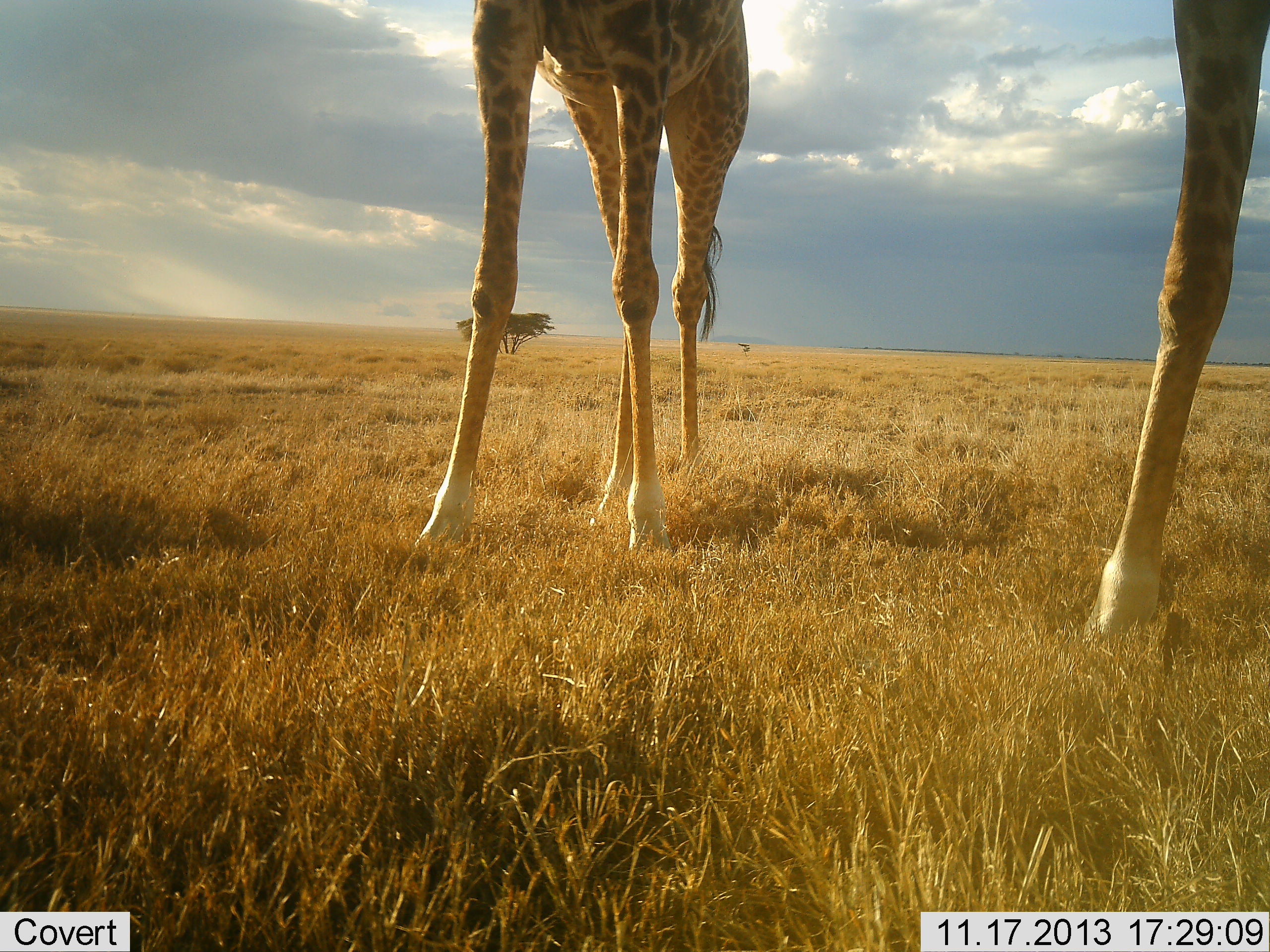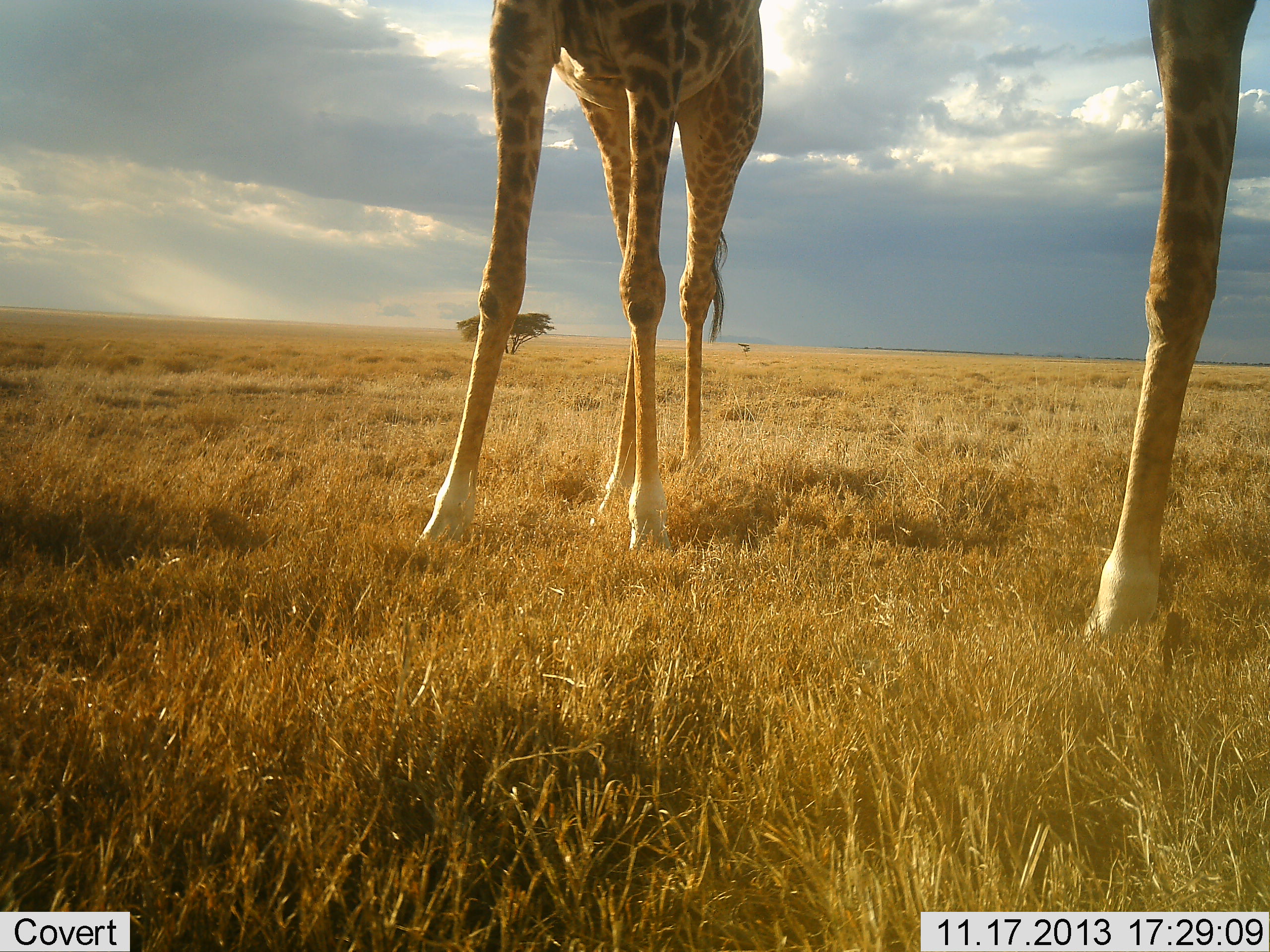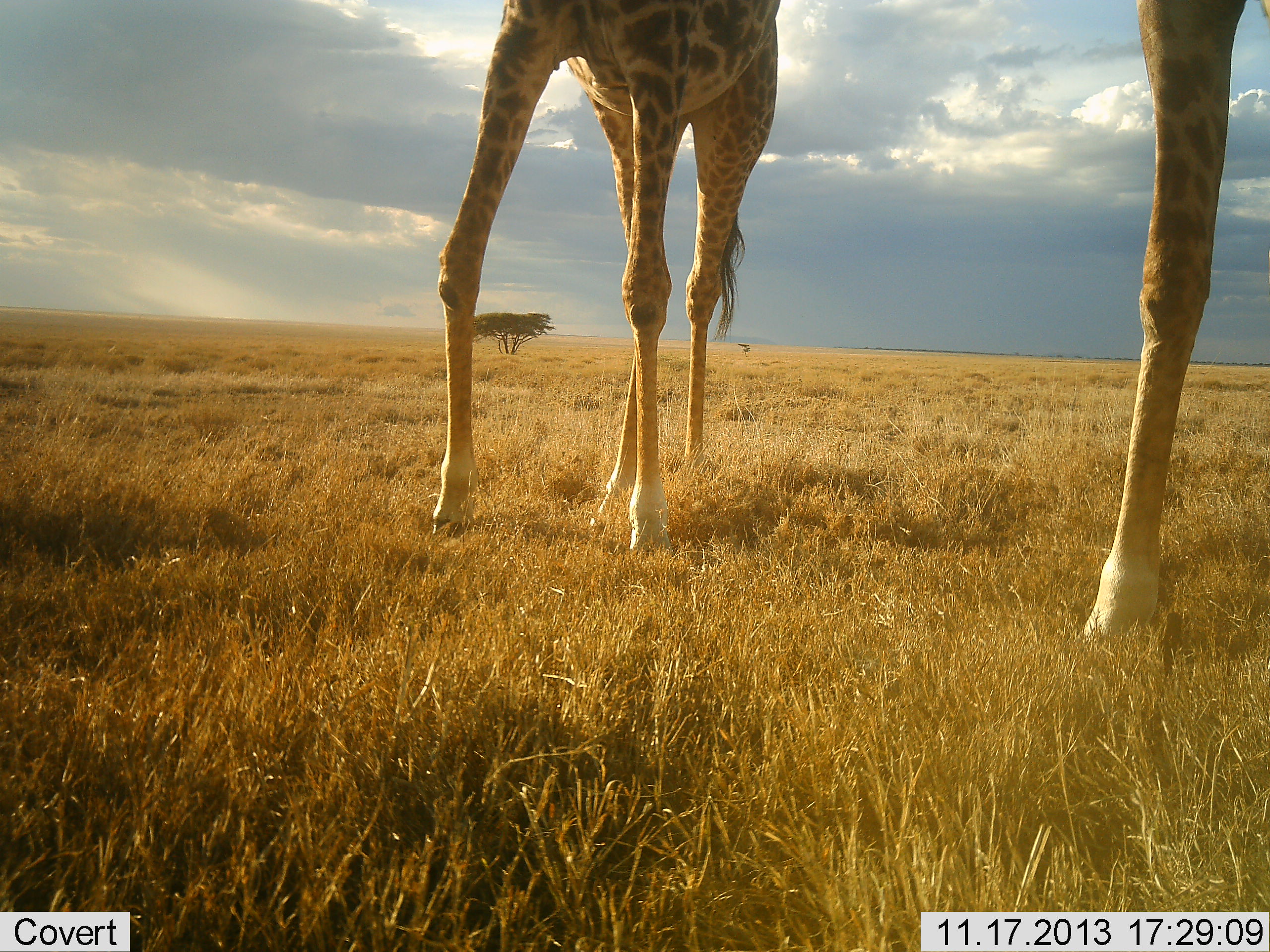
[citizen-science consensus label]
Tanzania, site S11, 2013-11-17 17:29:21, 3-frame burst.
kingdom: Animalia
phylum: Chordata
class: Mammalia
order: Artiodactyla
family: Giraffidae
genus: Giraffa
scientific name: Giraffa camelopardalis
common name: giraffe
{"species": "giraffe (Giraffa camelopardalis)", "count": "2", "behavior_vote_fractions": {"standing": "92%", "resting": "0%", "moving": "4%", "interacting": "4%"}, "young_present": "0%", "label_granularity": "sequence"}